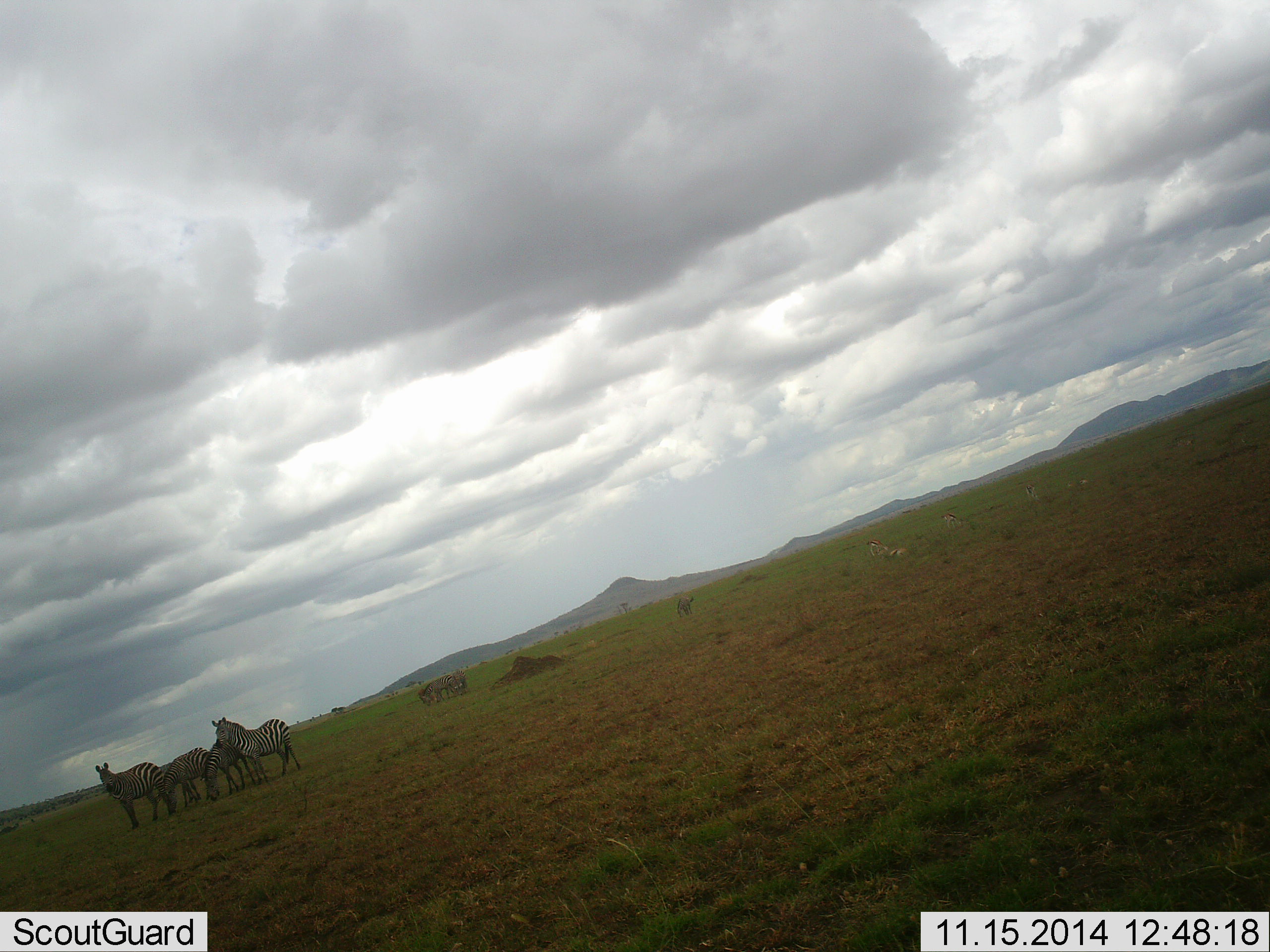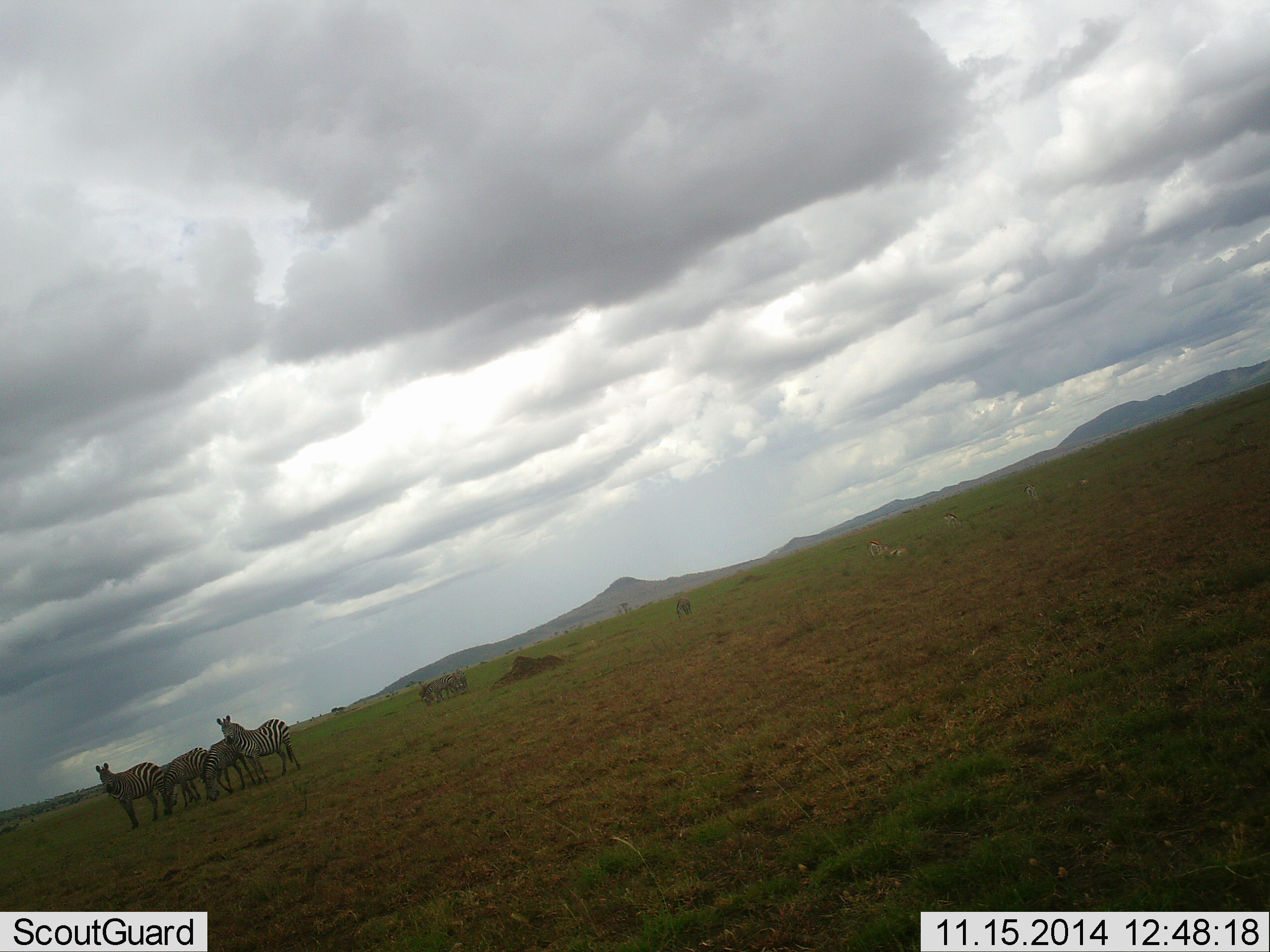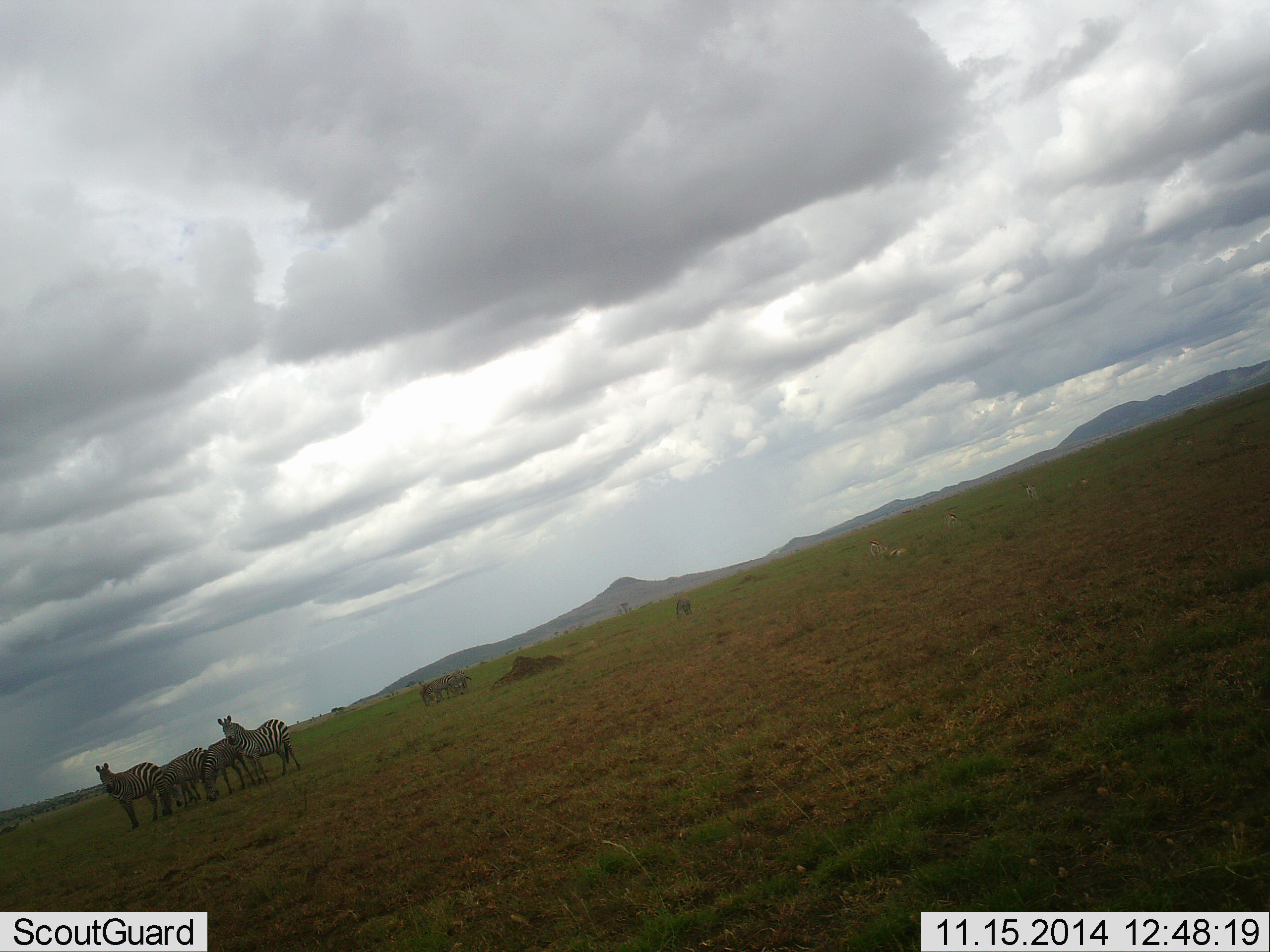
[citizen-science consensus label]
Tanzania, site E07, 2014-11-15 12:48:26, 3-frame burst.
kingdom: Animalia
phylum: Chordata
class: Mammalia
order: Perissodactyla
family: Equidae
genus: Equus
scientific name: Equus quagga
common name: plains zebra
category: zebra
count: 5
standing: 100%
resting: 18%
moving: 0%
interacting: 0%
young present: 9%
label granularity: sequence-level